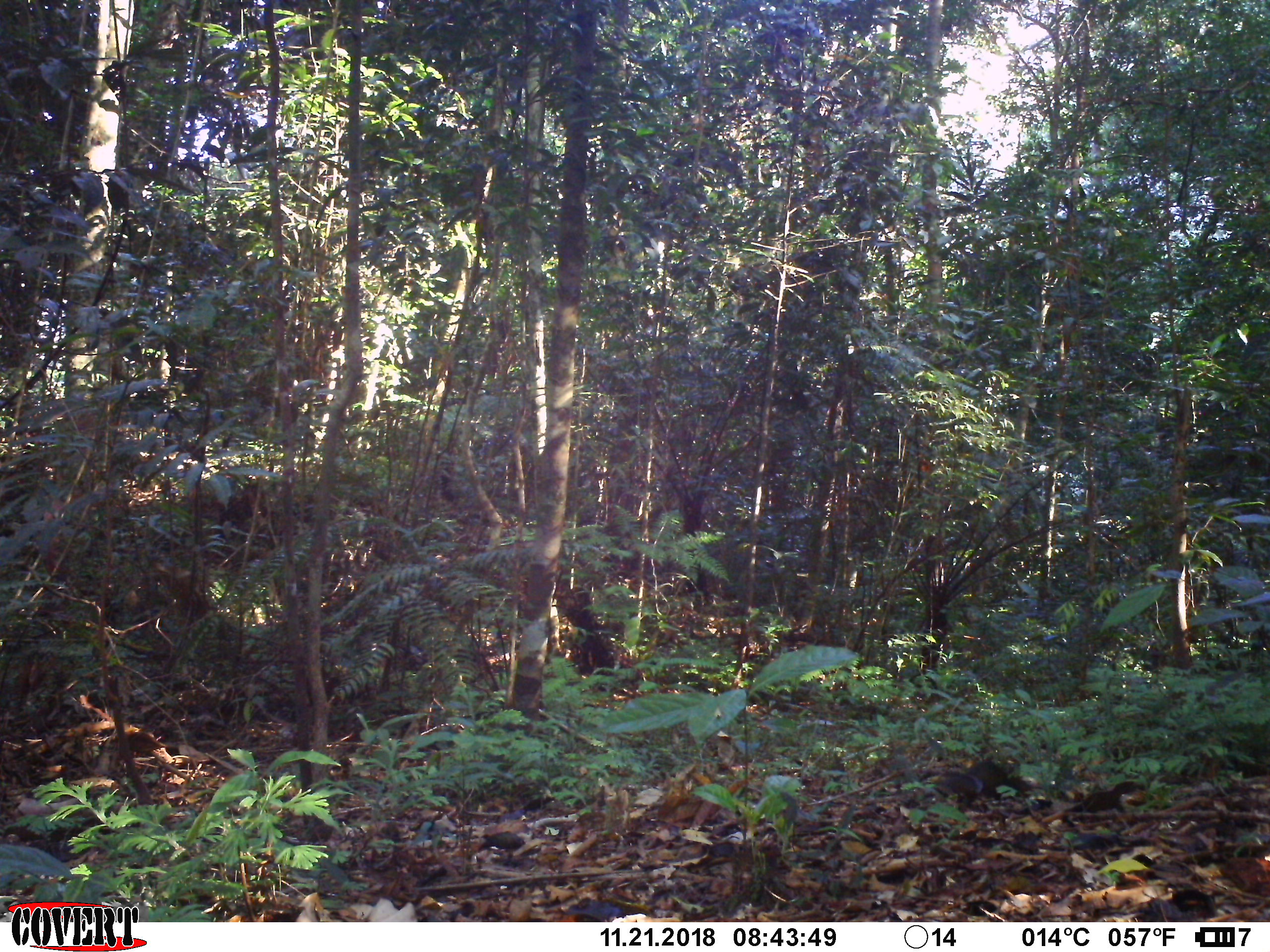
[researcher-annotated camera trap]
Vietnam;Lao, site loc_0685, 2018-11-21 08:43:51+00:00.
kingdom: Animalia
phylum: Chordata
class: Mammalia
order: Rodentia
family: Sciuridae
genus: Dremomys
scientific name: Dremomys rufigenis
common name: red-cheeked squirrel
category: red cheeked squirrel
Red cheeked squirrel (red-cheeked squirrel) (Dremomys rufigenis). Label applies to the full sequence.